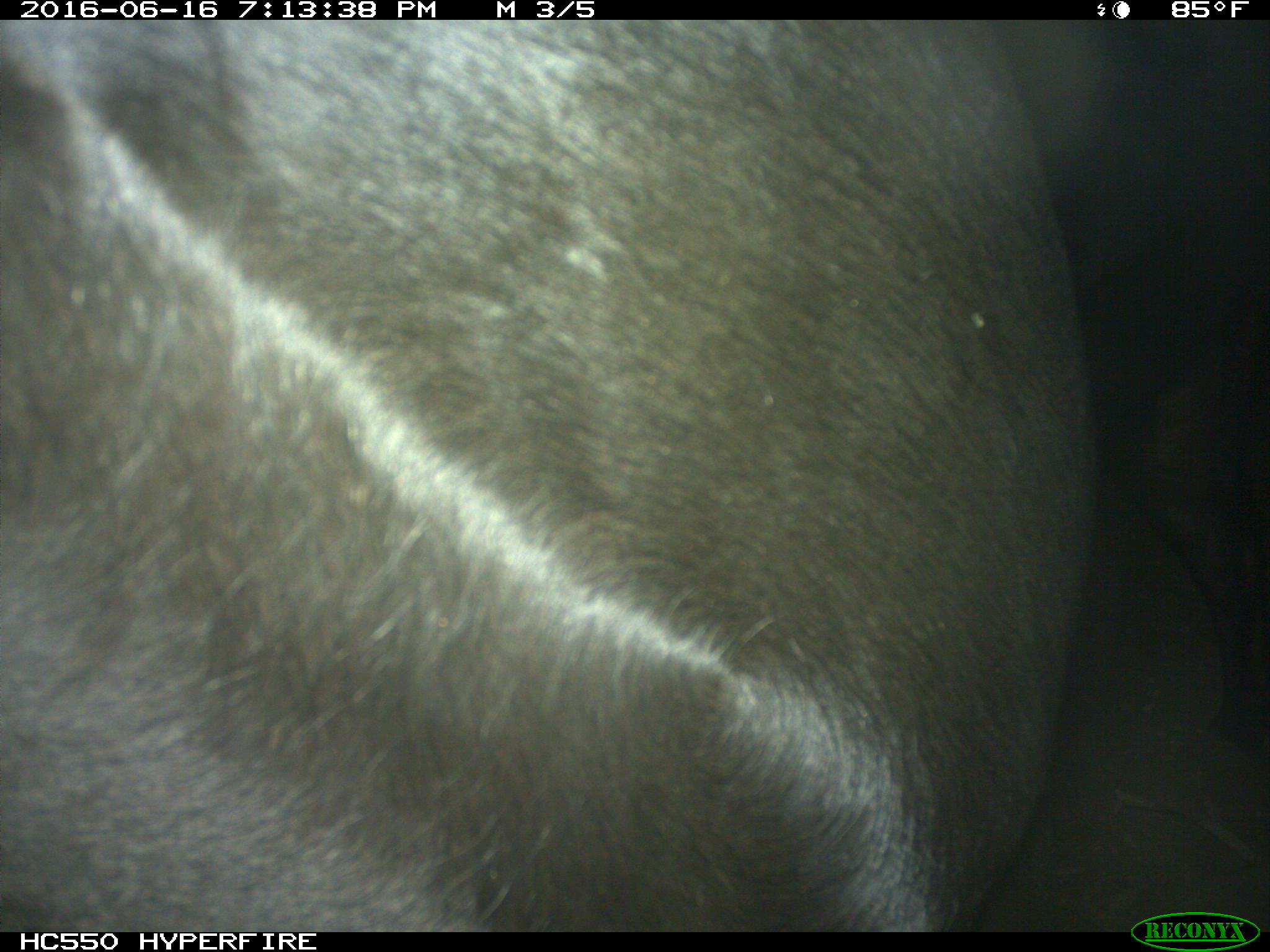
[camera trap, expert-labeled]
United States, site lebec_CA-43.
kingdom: Animalia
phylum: Chordata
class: Mammalia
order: Artiodactyla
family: Bovidae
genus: Bos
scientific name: Bos taurus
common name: domestic cow